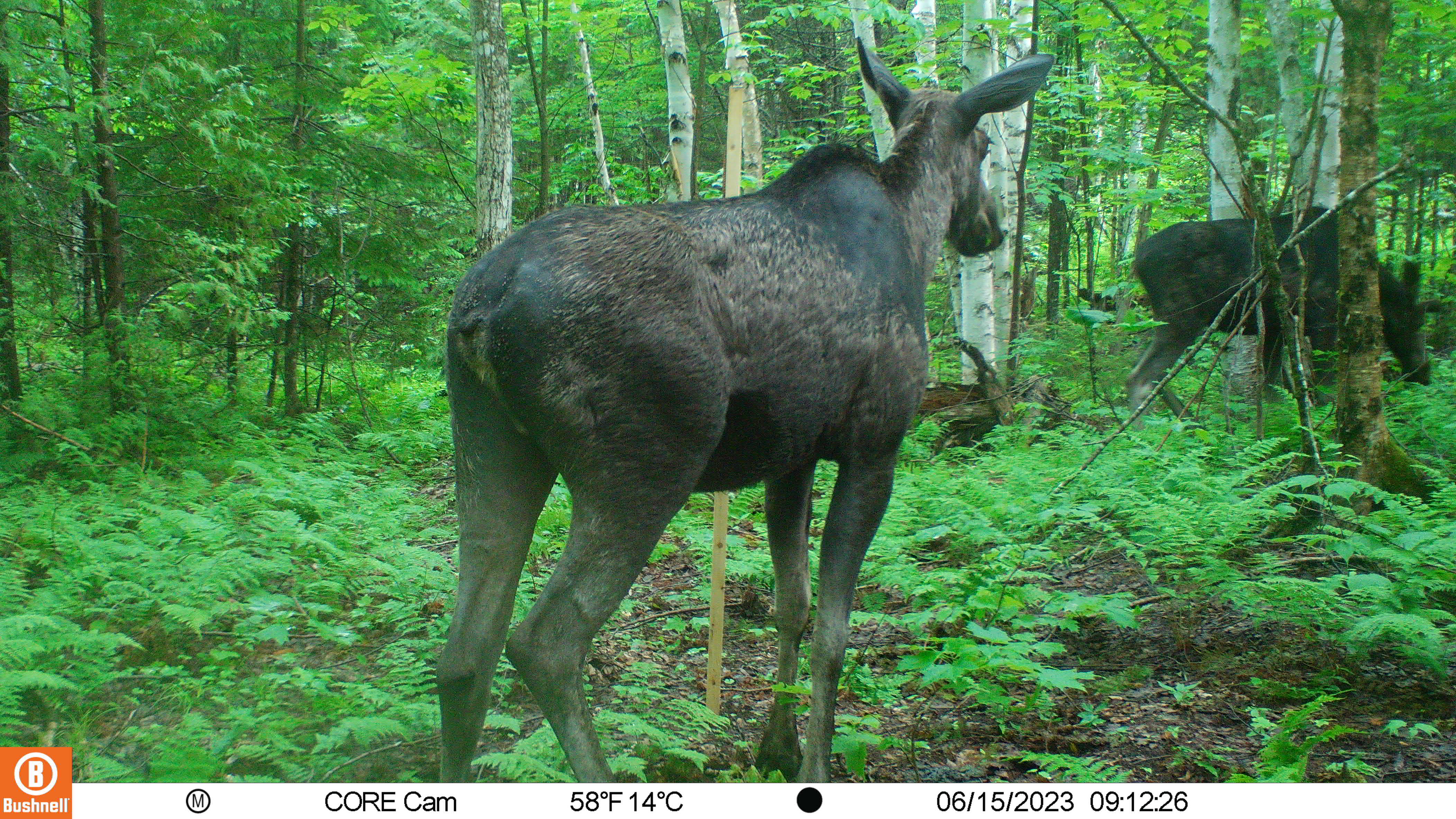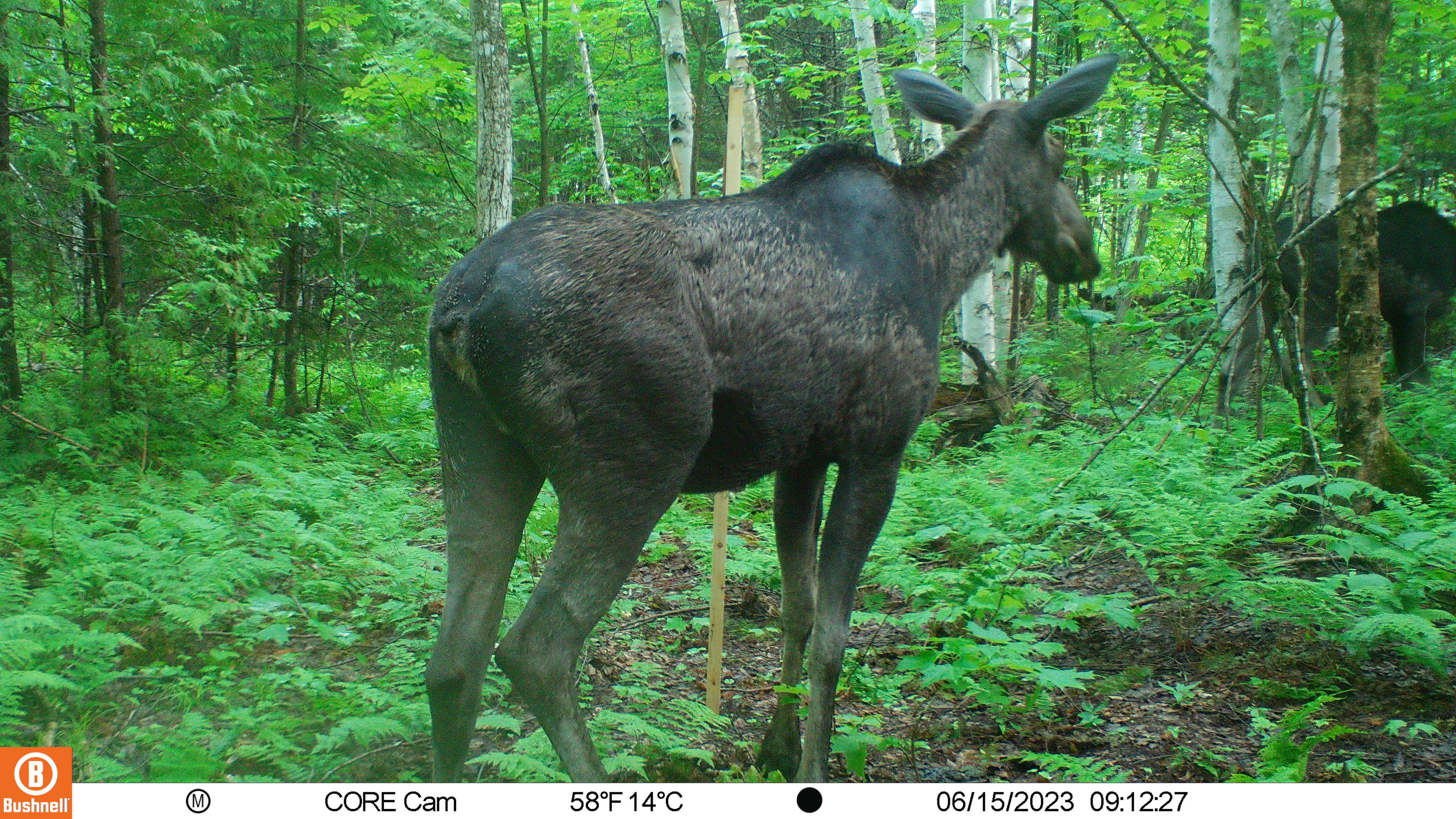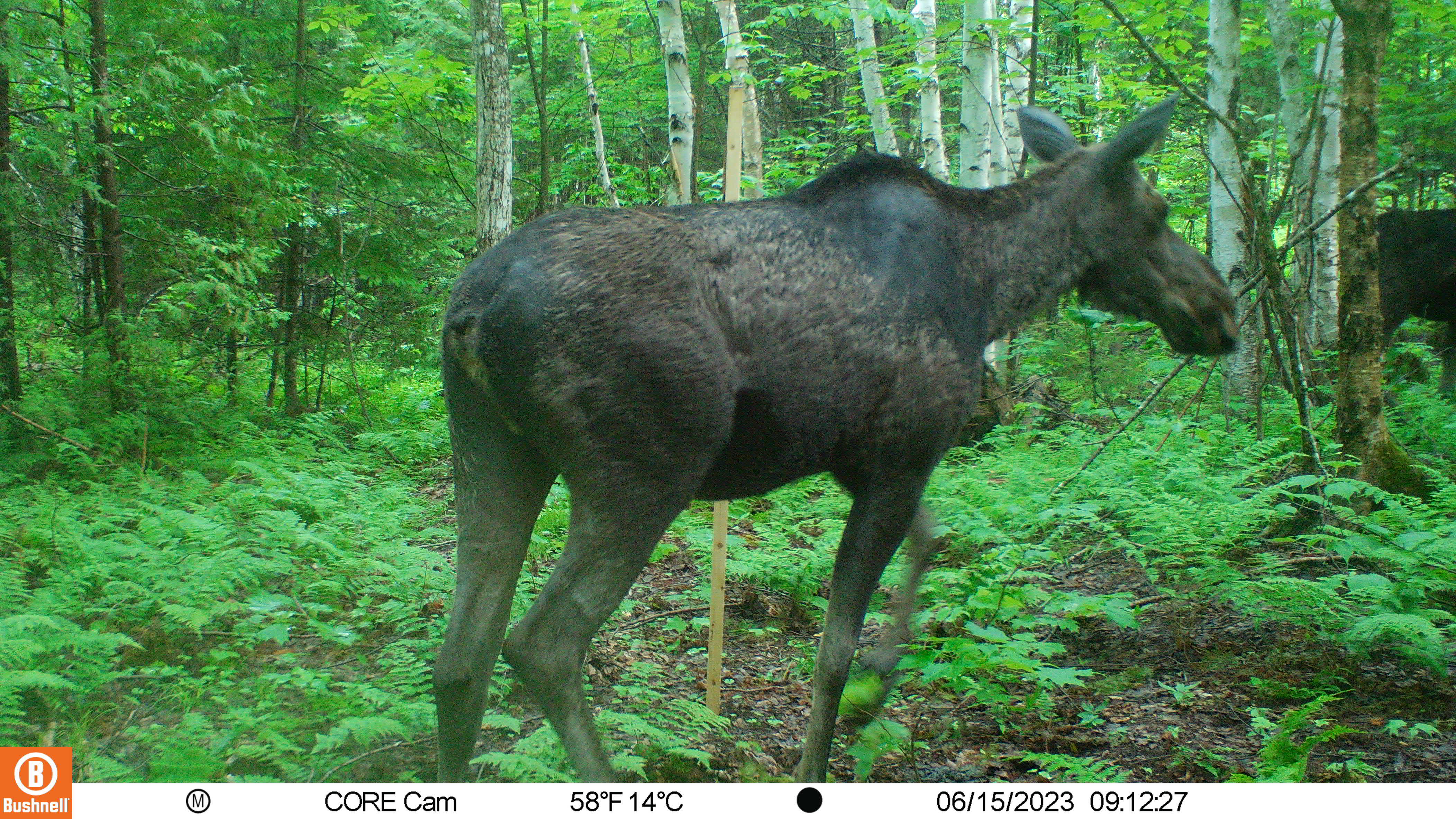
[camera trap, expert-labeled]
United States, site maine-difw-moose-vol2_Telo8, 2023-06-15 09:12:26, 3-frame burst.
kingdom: Animalia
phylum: Chordata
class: Mammalia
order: Artiodactyla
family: Cervidae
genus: Alces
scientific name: Alces alces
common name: moose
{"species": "moose (Alces alces)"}